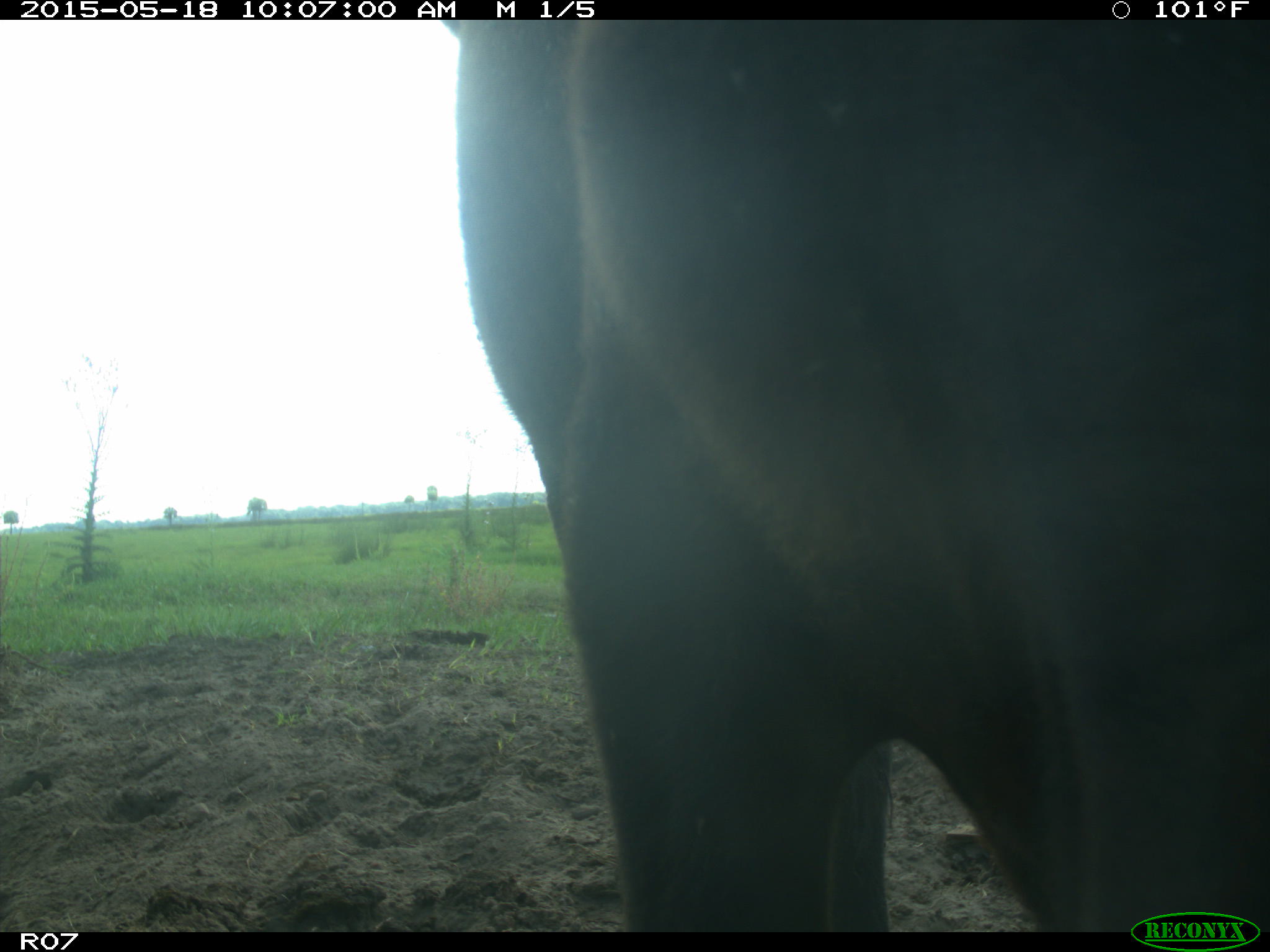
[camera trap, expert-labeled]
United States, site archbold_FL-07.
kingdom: Animalia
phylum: Chordata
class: Mammalia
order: Artiodactyla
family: Bovidae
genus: Bos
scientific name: Bos taurus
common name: domestic cow